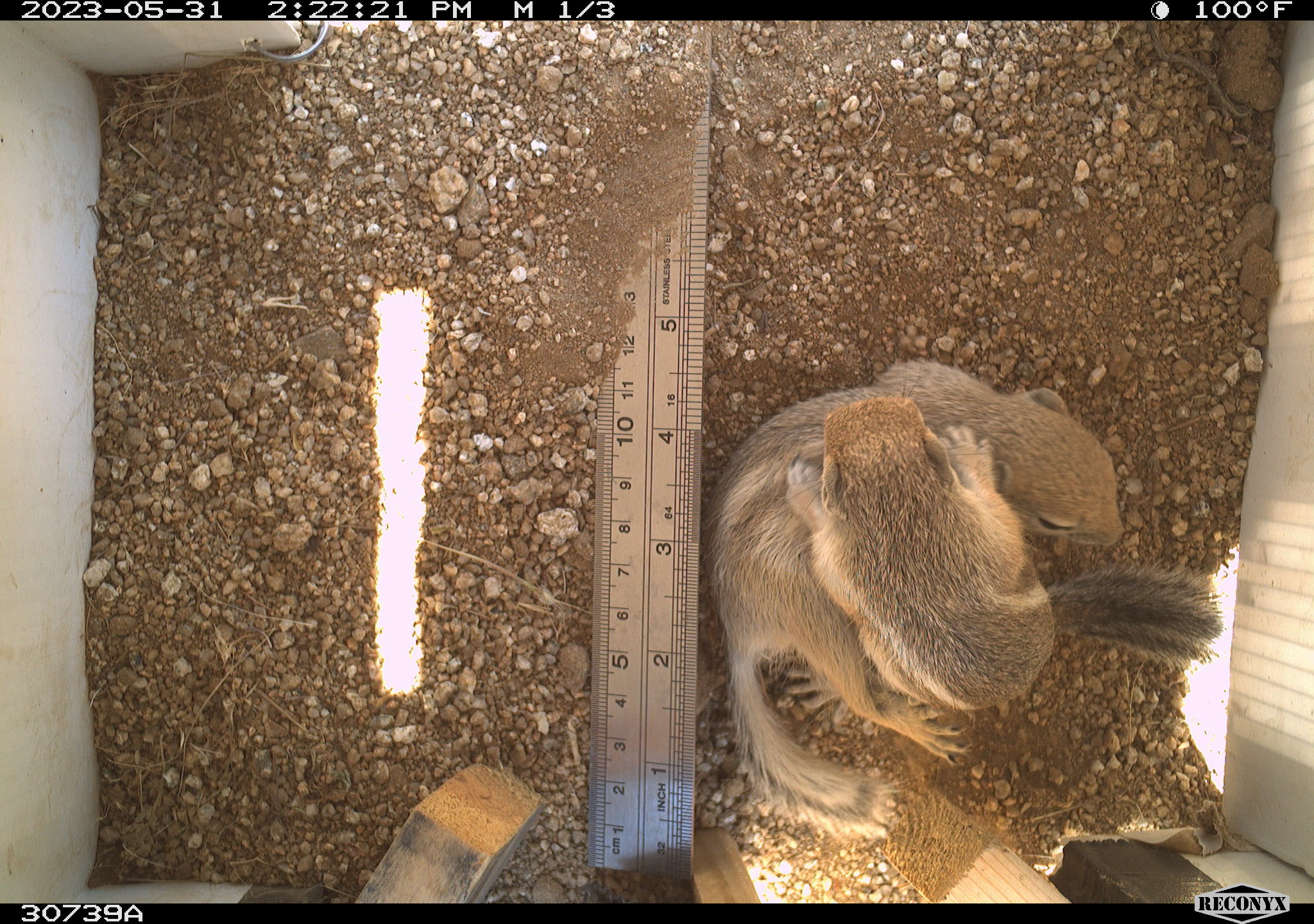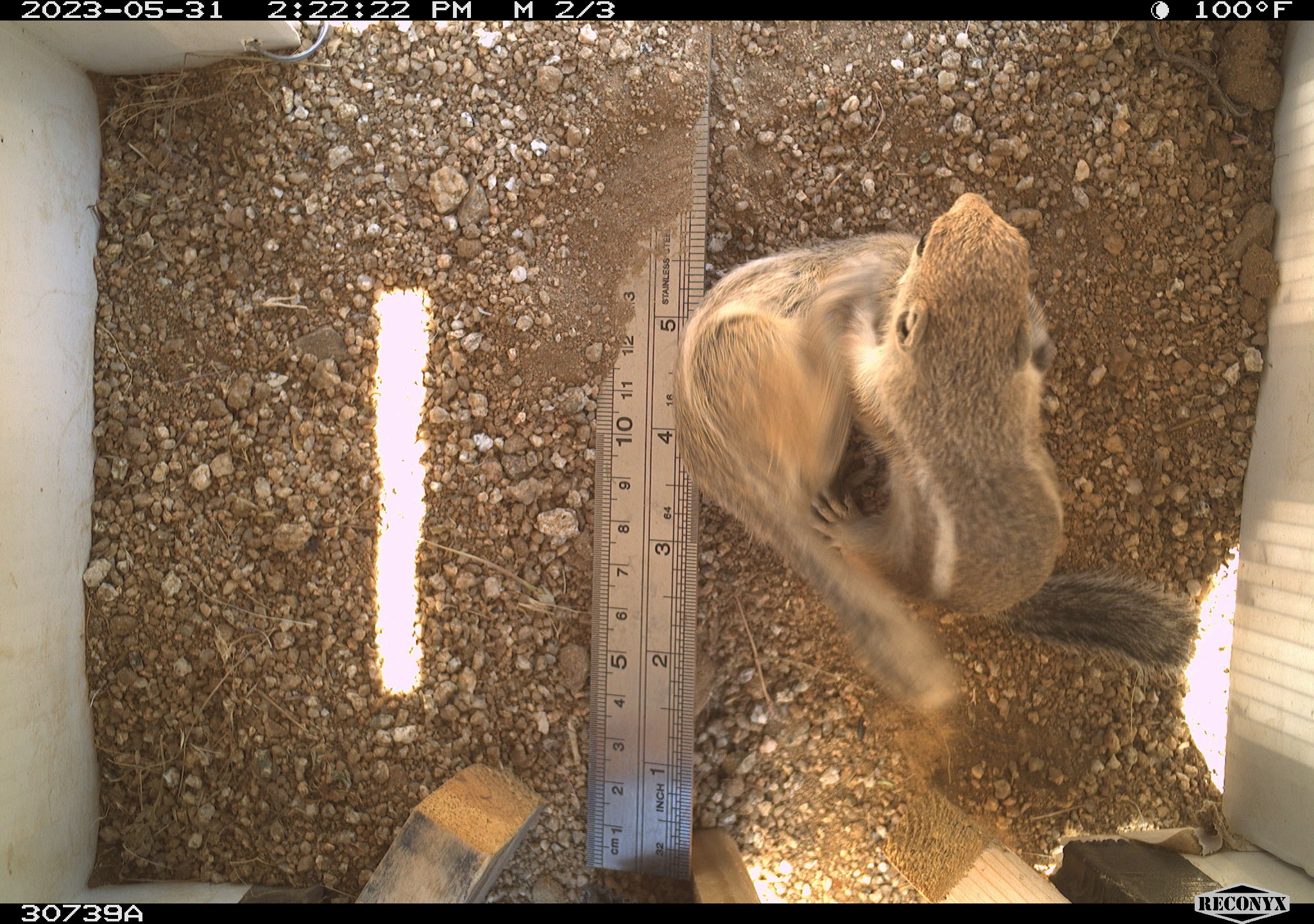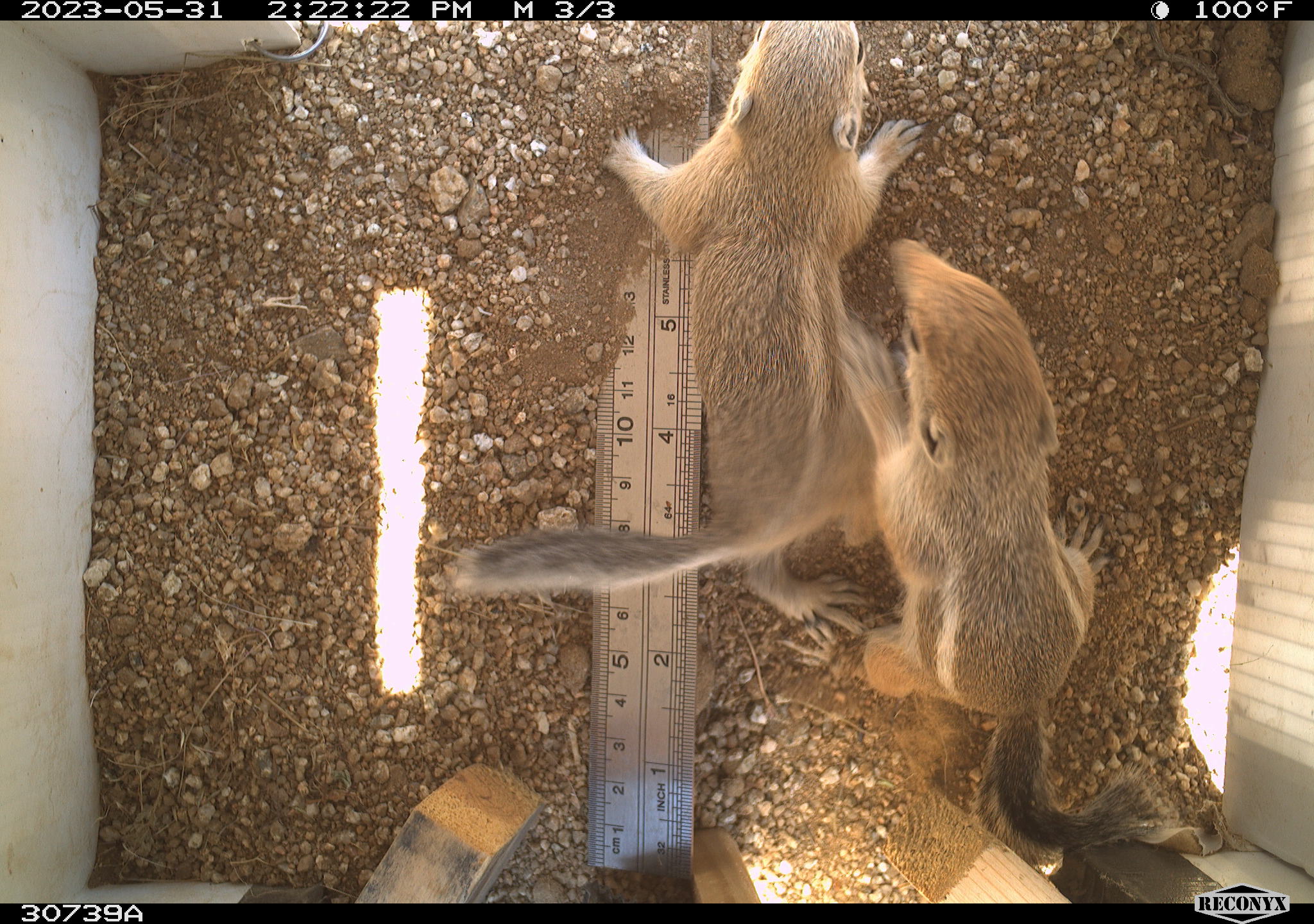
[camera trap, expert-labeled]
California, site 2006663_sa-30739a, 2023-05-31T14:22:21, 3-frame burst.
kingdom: Animalia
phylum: Chordata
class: Mammalia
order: Rodentia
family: Sciuridae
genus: Ammospermophilus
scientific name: Ammospermophilus leucurus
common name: white-tailed antelope squirrel